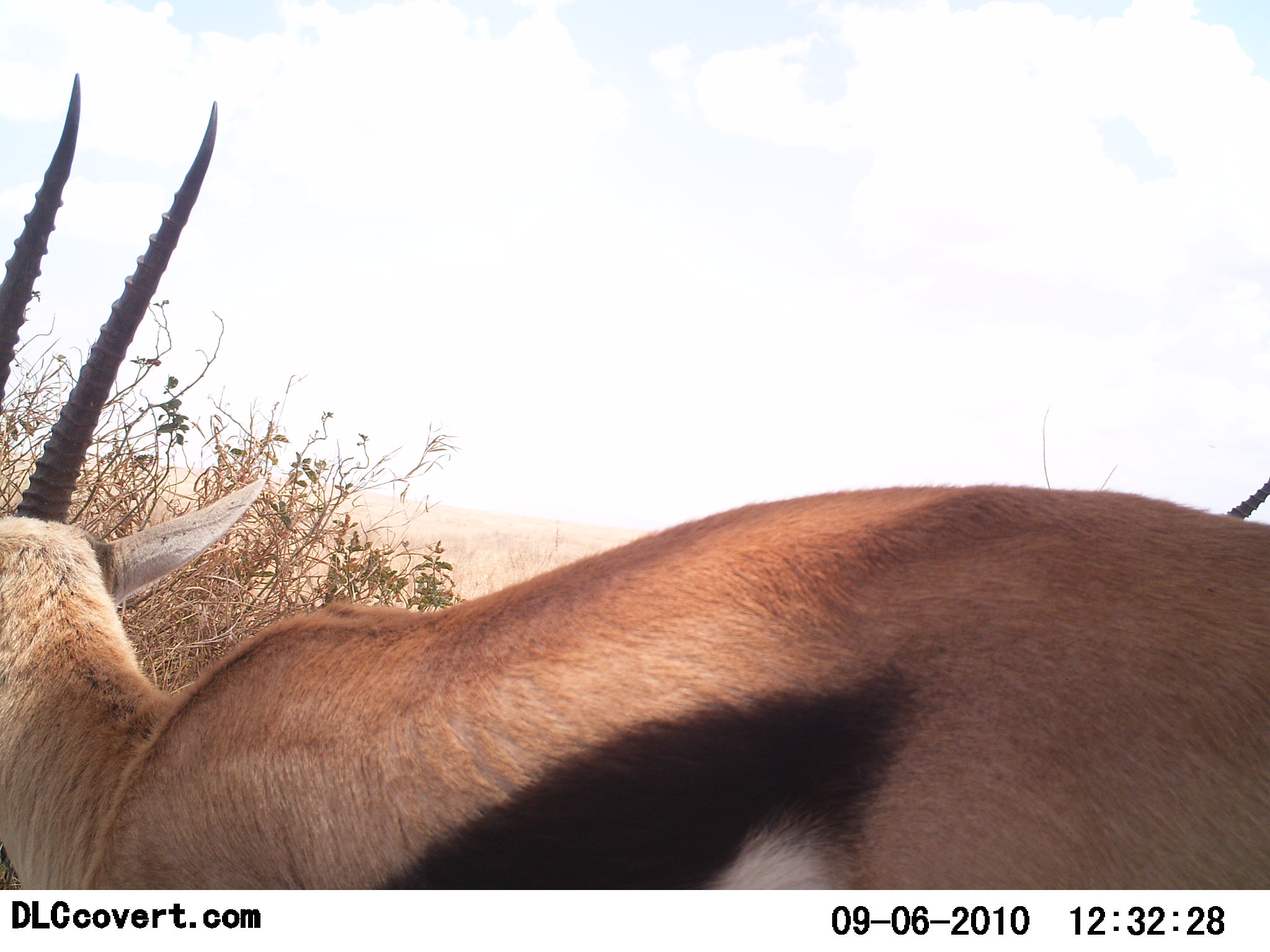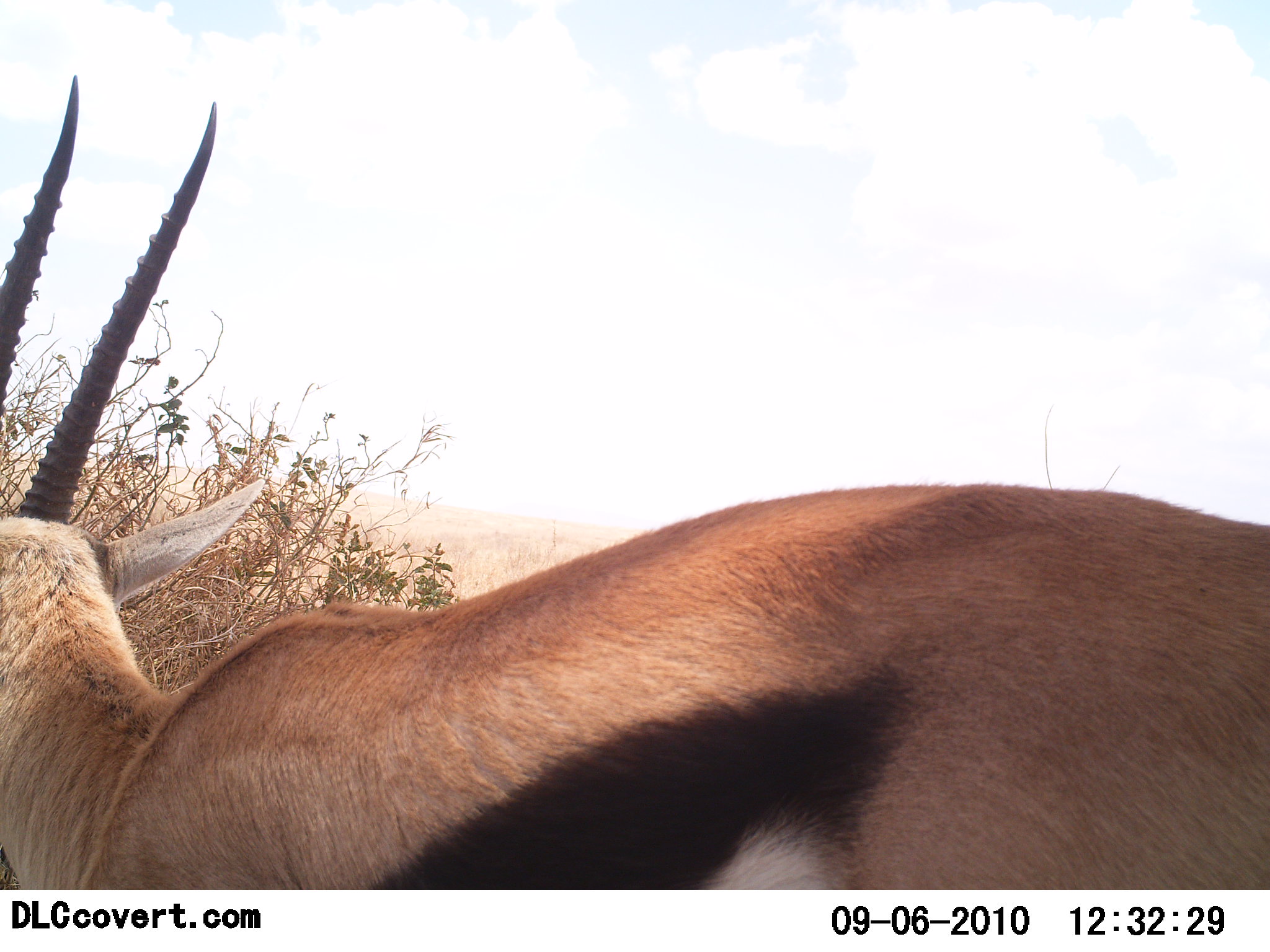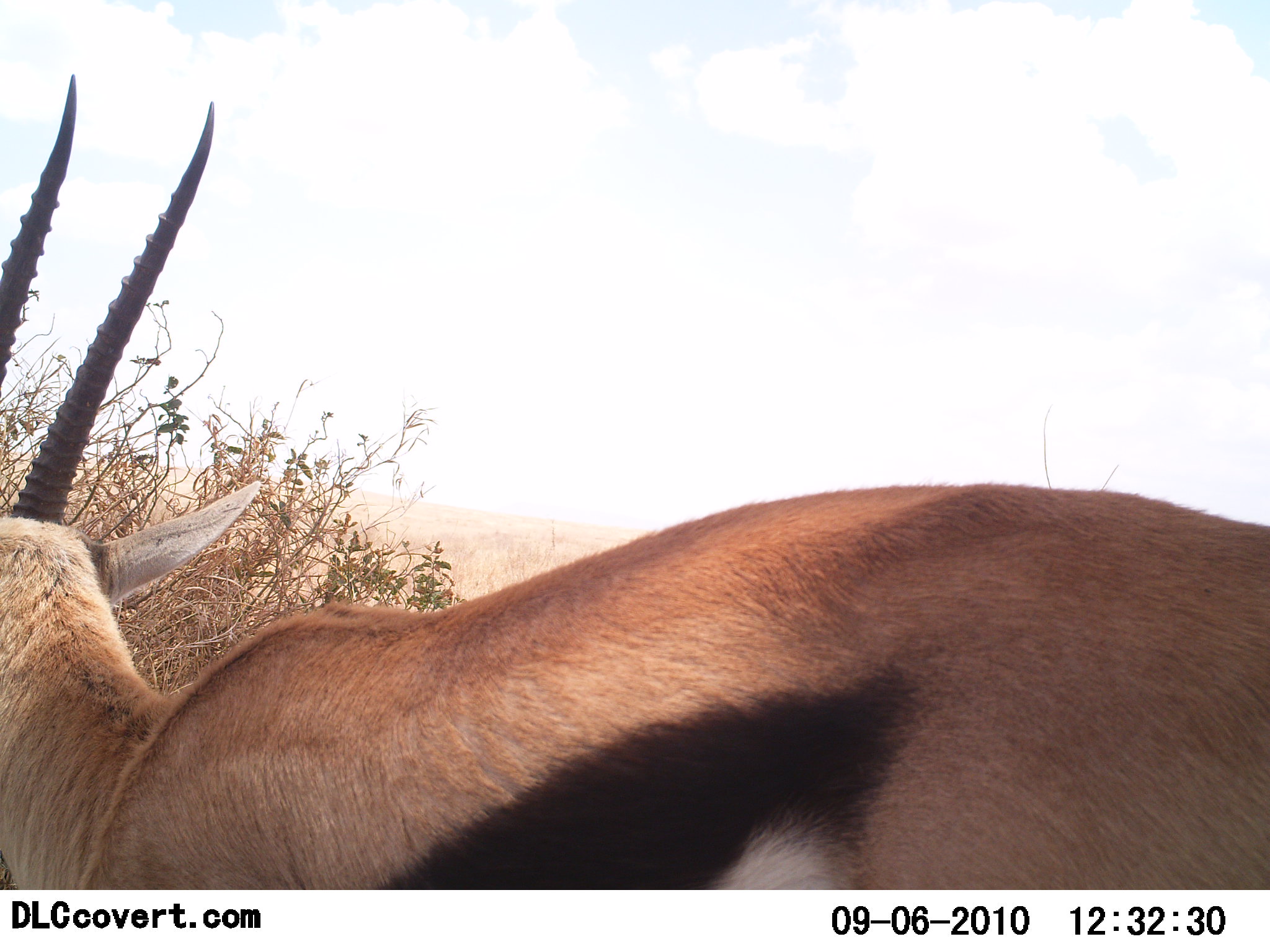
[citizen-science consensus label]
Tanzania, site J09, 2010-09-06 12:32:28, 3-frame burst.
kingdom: Animalia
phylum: Chordata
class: Mammalia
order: Artiodactyla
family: Bovidae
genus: Eudorcas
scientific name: Eudorcas thomsonii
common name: thomson's gazelle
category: gazellethomsons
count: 1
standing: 100%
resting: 0%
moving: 0%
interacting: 0%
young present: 0%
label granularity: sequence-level